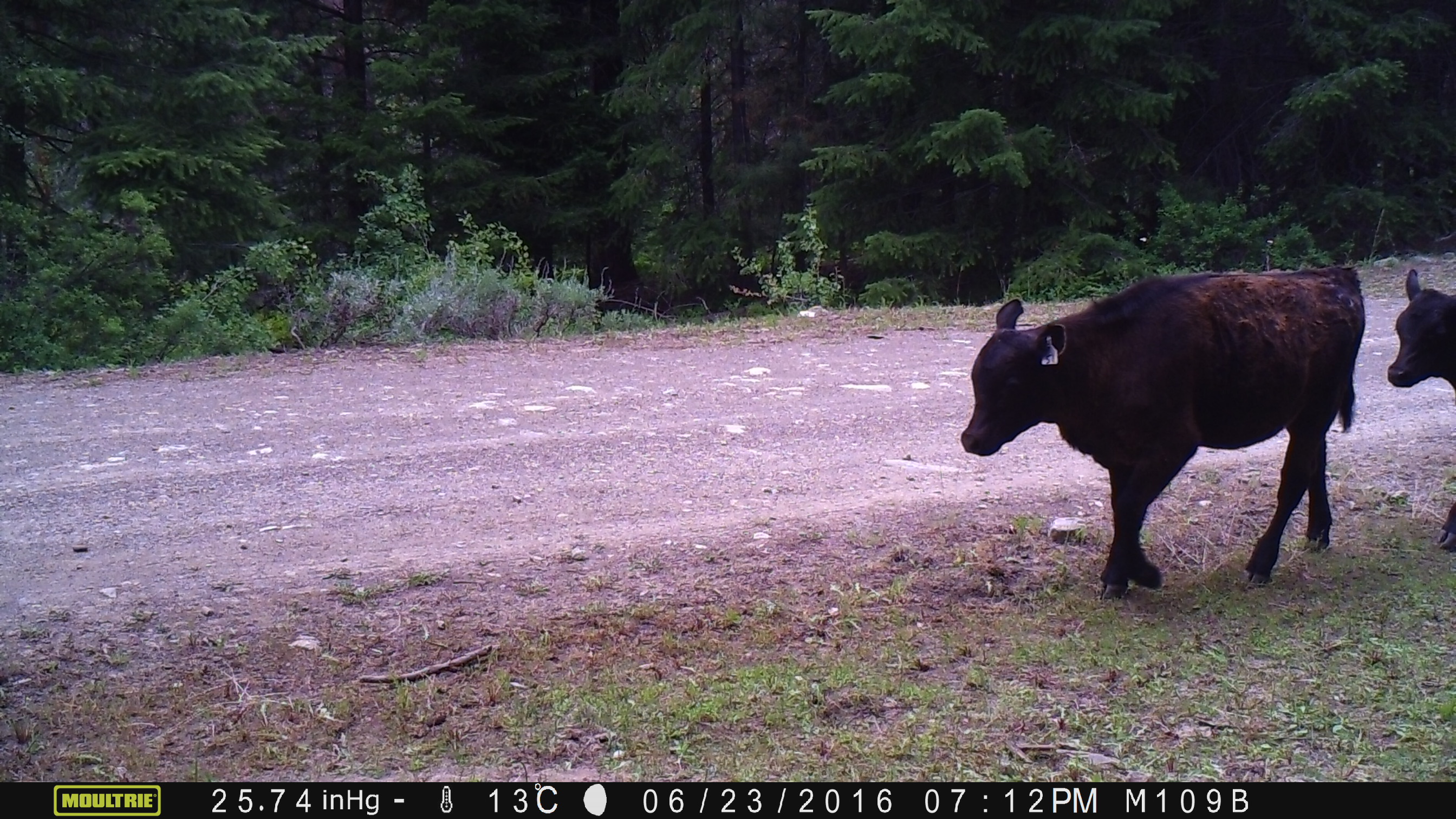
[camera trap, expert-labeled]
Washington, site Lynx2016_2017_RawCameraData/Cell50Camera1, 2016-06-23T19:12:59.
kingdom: Animalia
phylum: Chordata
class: Mammalia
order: Artiodactyla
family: Bovidae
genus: Bos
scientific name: Bos taurus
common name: domestic cattle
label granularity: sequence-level